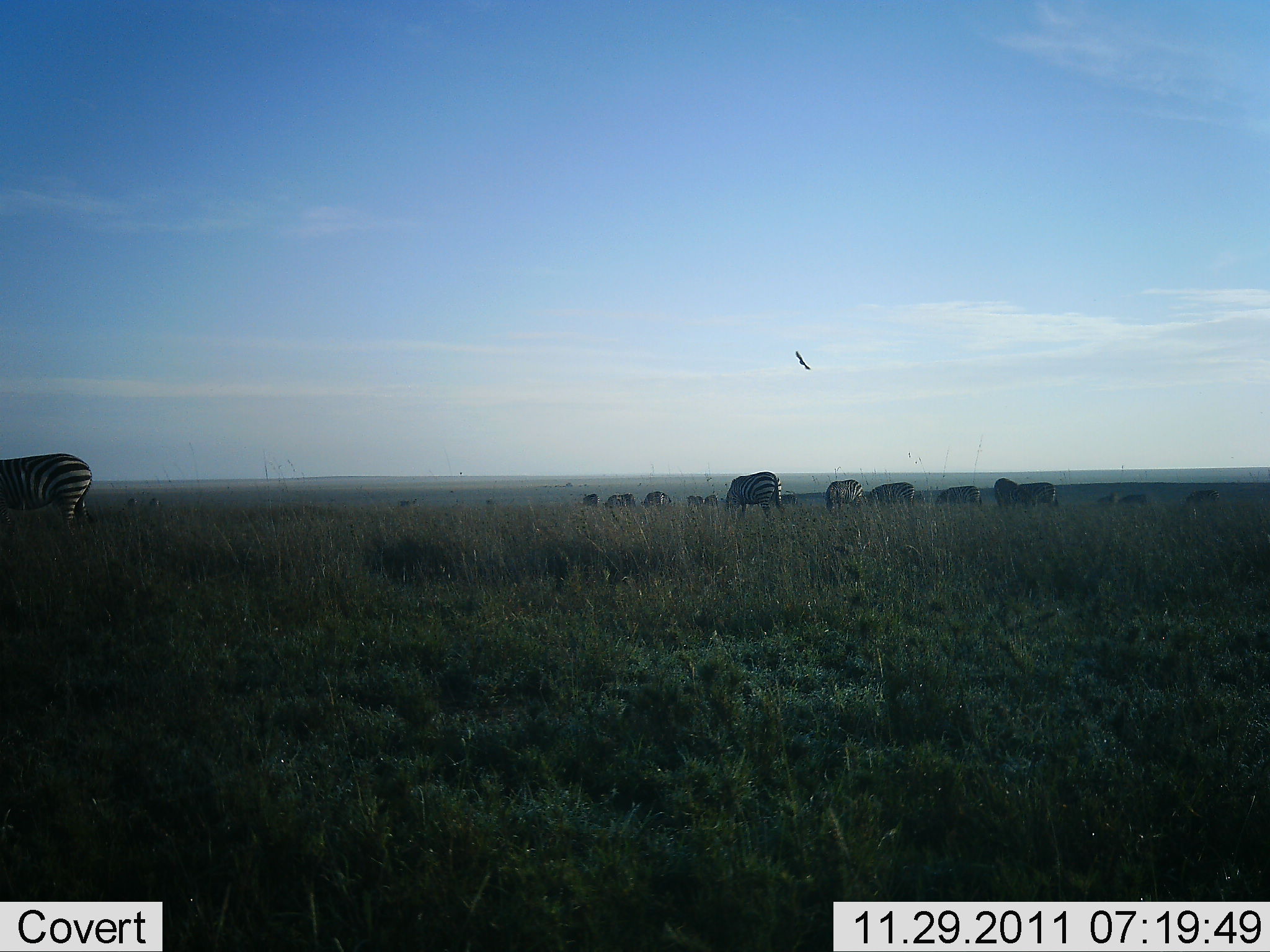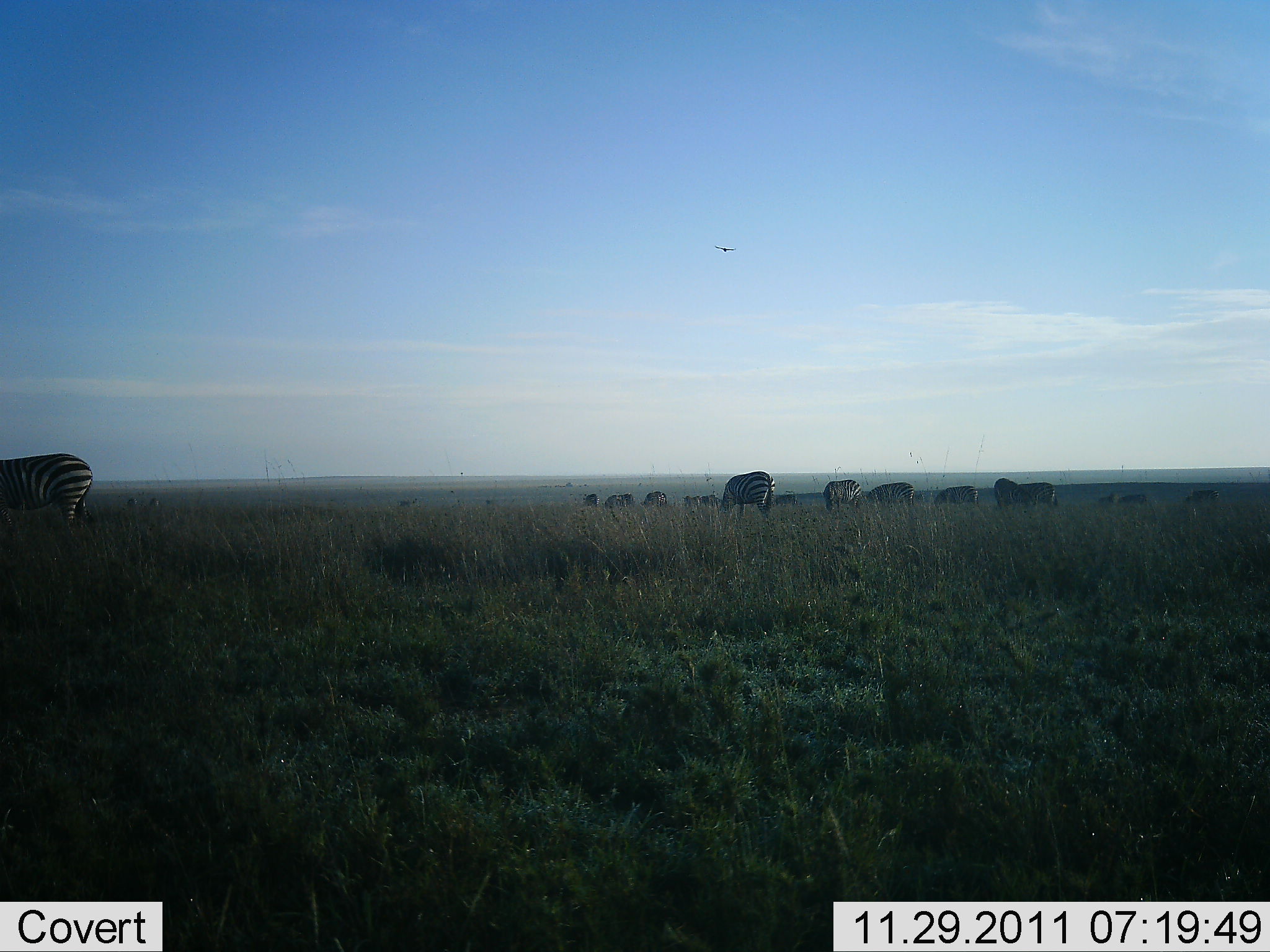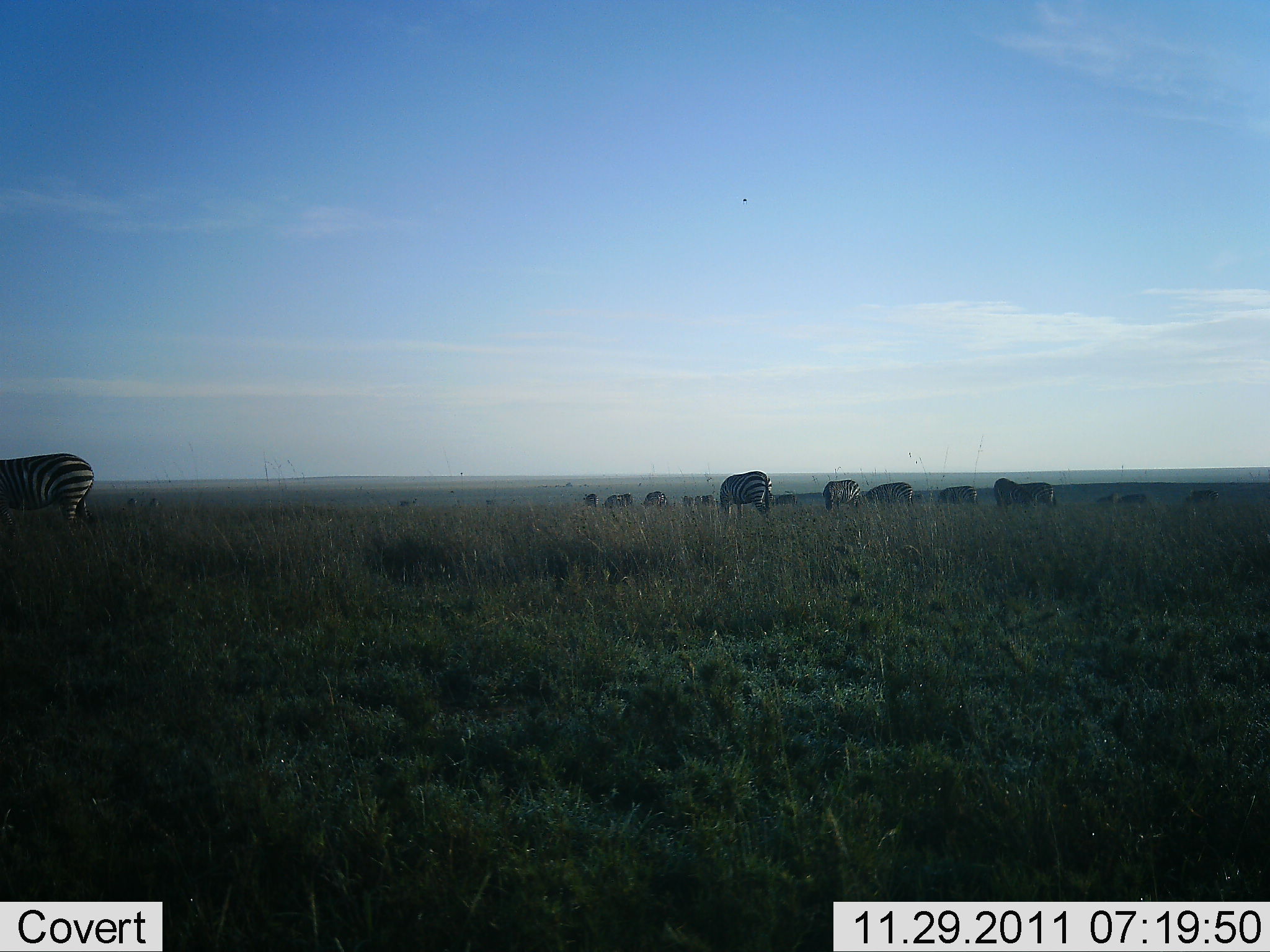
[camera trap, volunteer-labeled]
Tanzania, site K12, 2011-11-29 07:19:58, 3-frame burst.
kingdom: Animalia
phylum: Chordata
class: Mammalia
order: Perissodactyla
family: Equidae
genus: Equus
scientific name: Equus quagga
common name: plains zebra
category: zebra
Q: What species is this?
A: Zebra (plains zebra) (Equus quagga).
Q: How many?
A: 11-50.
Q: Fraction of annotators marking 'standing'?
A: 32%.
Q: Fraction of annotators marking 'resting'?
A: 5%.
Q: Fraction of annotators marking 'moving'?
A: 16%.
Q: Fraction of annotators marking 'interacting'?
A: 5%.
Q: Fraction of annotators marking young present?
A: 0%.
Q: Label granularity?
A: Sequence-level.